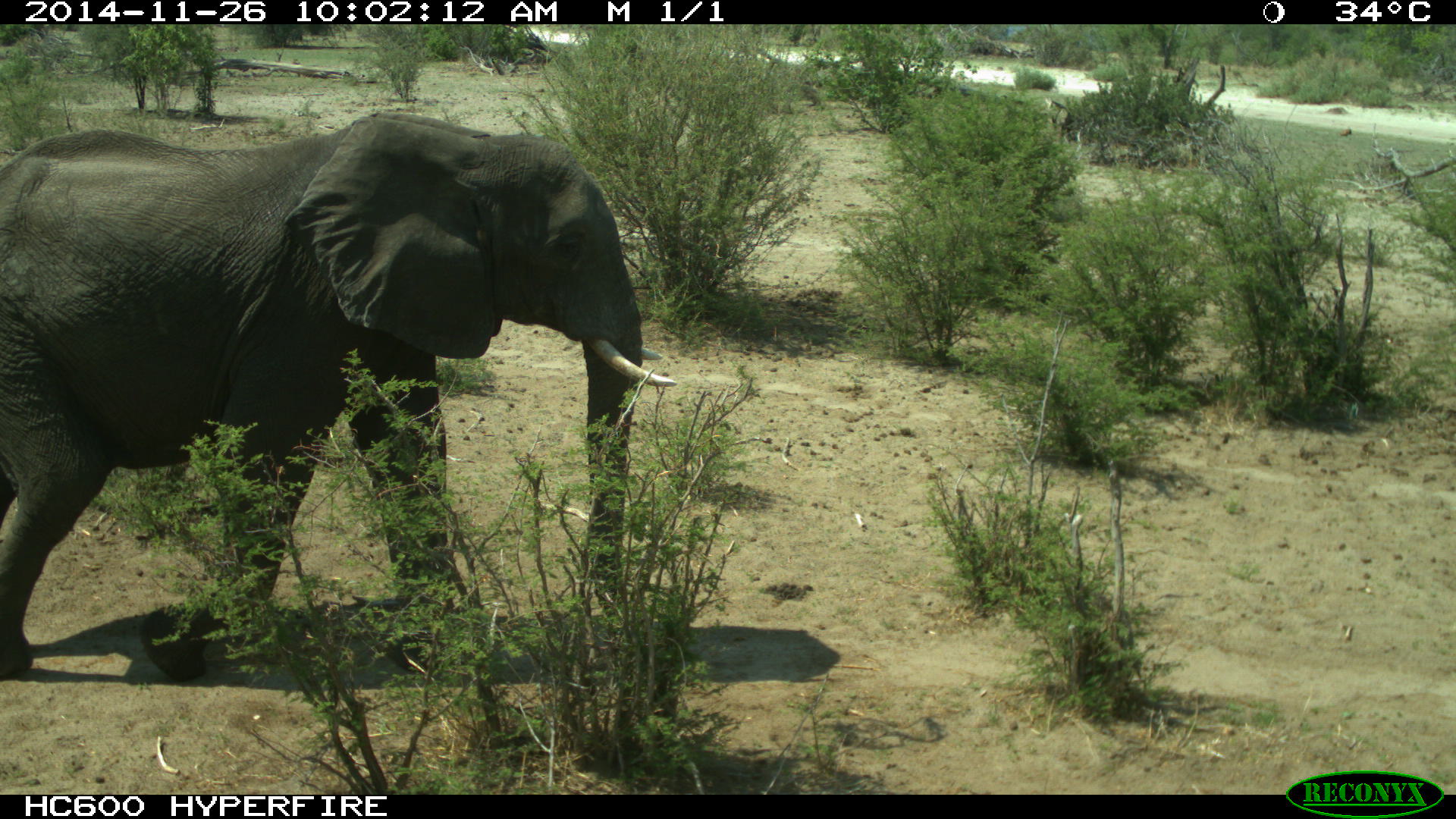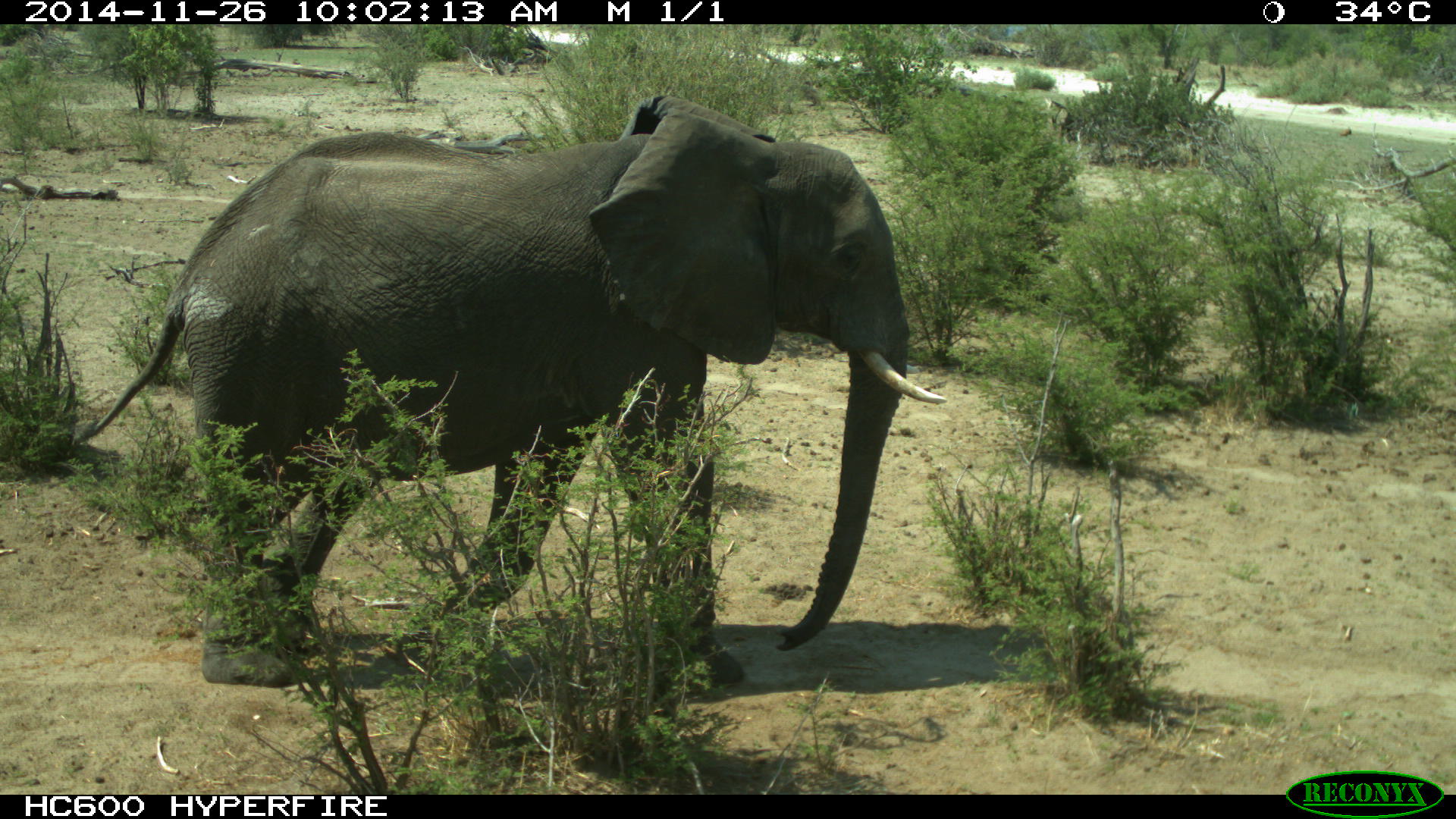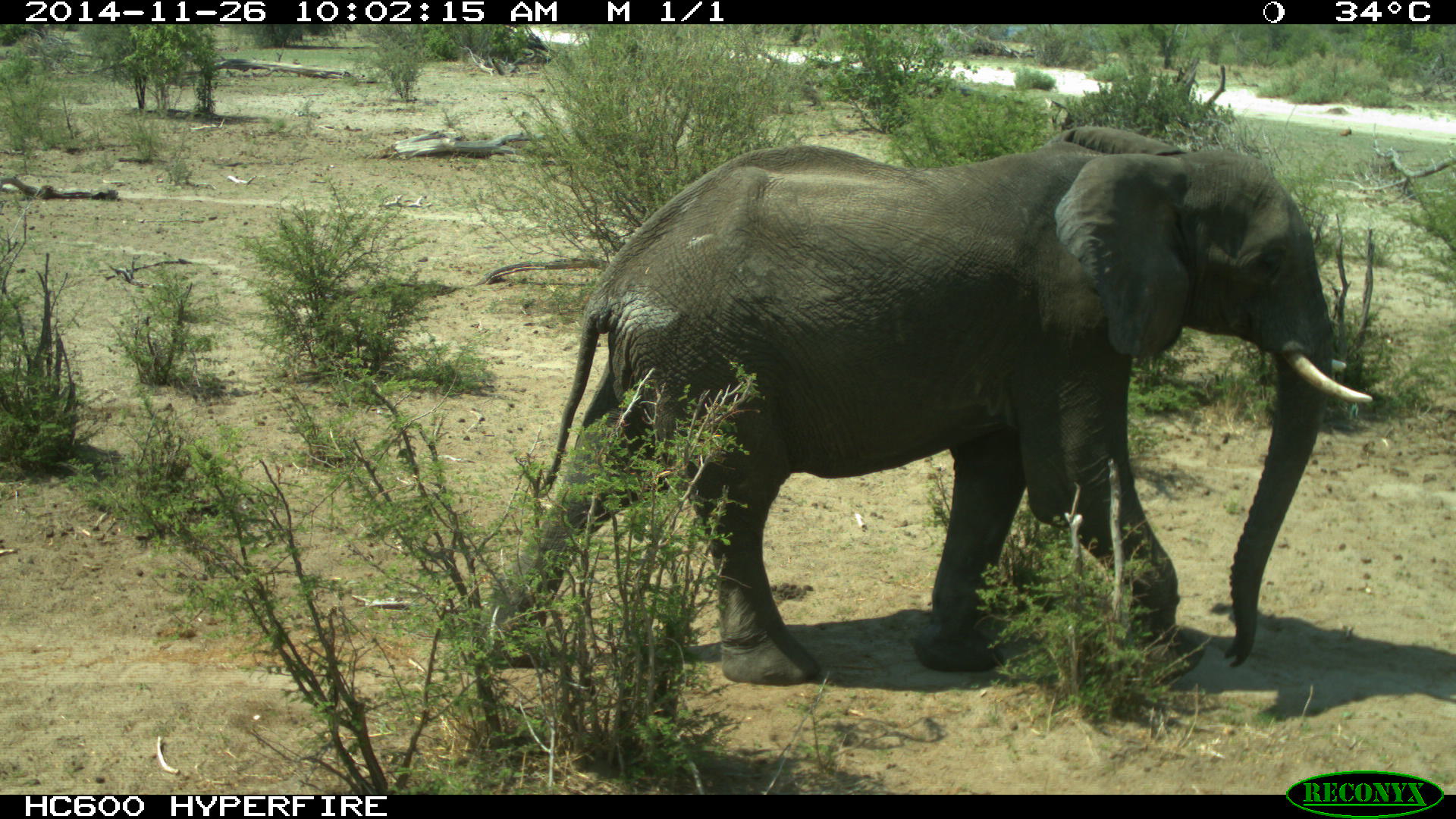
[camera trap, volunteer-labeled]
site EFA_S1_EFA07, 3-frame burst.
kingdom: Animalia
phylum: Chordata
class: Mammalia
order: Proboscidea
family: Elephantidae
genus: Loxodonta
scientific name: Loxodonta africana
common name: african bush elephant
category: elephant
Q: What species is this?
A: Elephant (african bush elephant) (Loxodonta africana).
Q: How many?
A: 1.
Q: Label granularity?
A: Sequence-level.